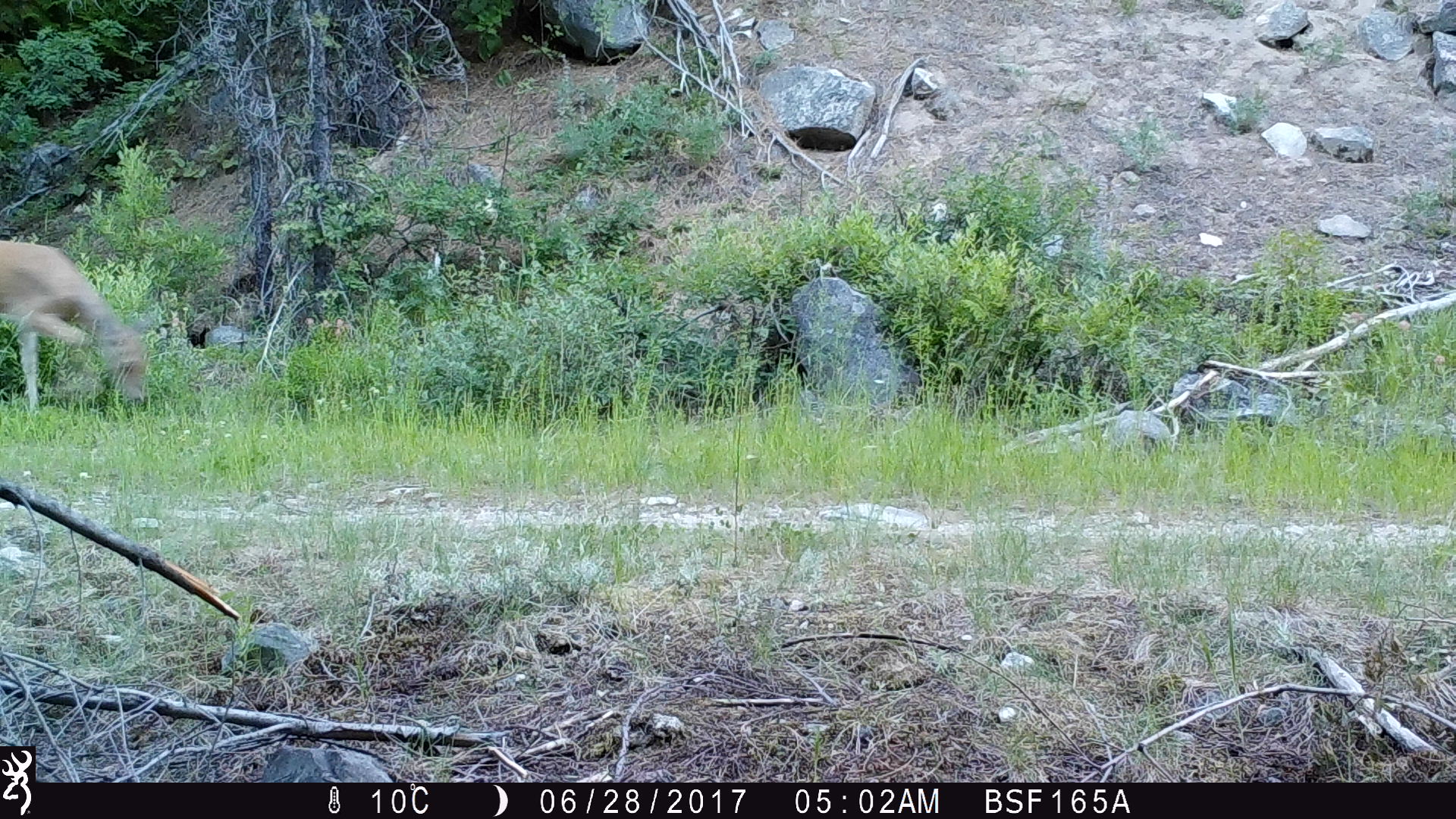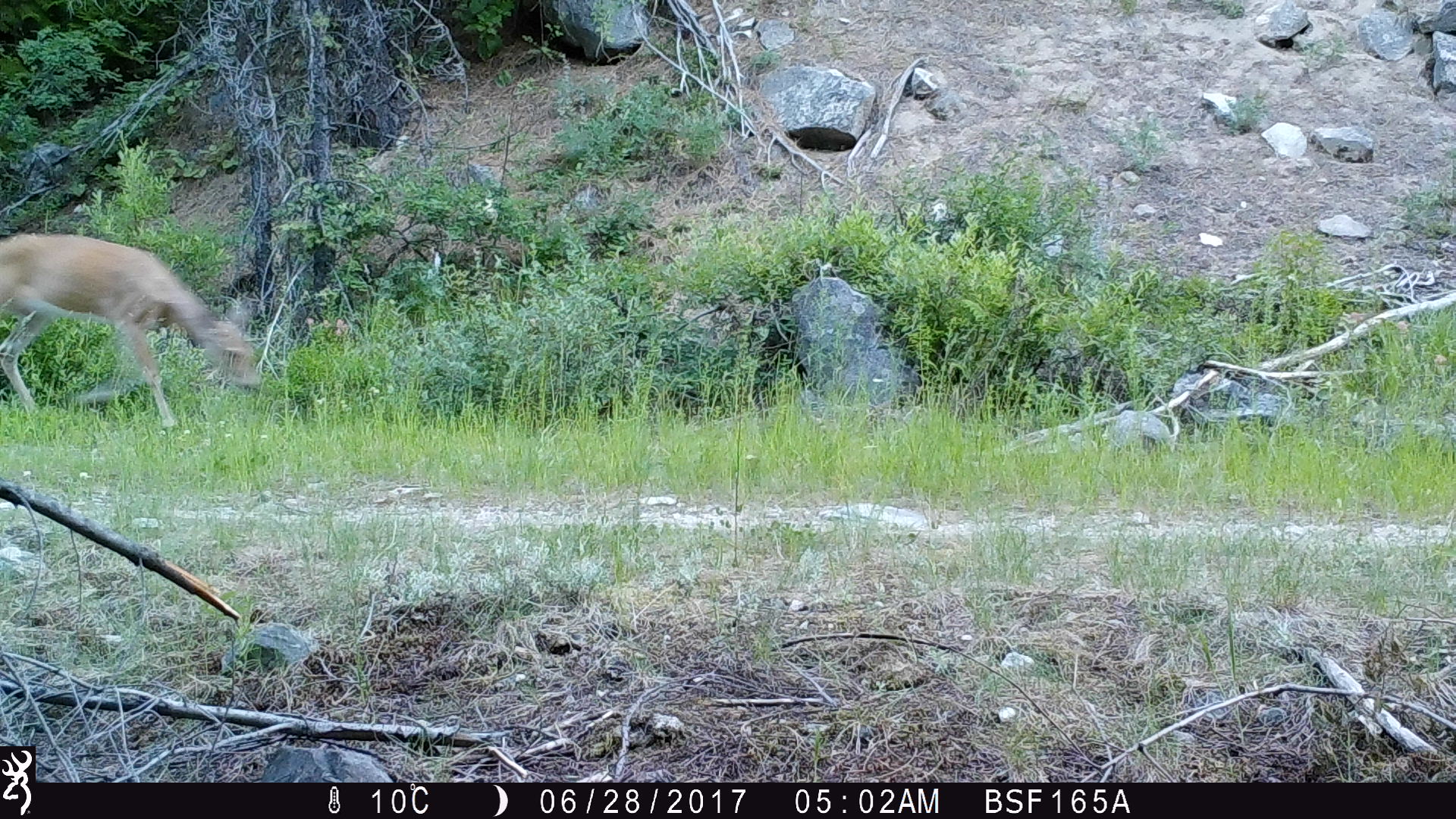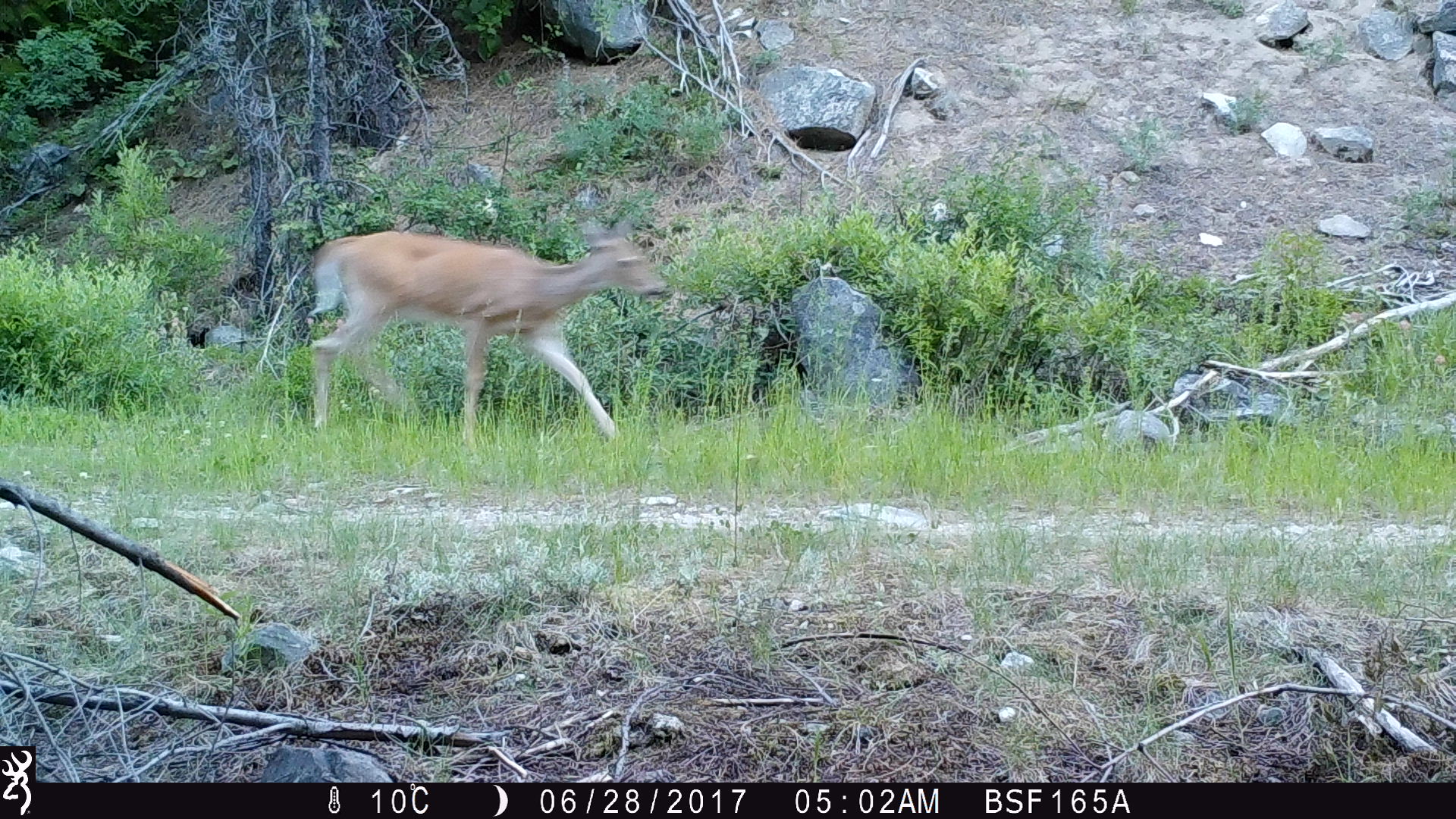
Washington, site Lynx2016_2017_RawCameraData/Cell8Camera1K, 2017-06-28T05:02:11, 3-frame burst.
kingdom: Animalia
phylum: Chordata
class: Mammalia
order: Artiodactyla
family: Cervidae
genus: Odocoileus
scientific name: Odocoileus virginianus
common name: white-tailed deer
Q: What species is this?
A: Odocoileus virginianus (white-tailed deer).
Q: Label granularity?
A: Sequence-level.